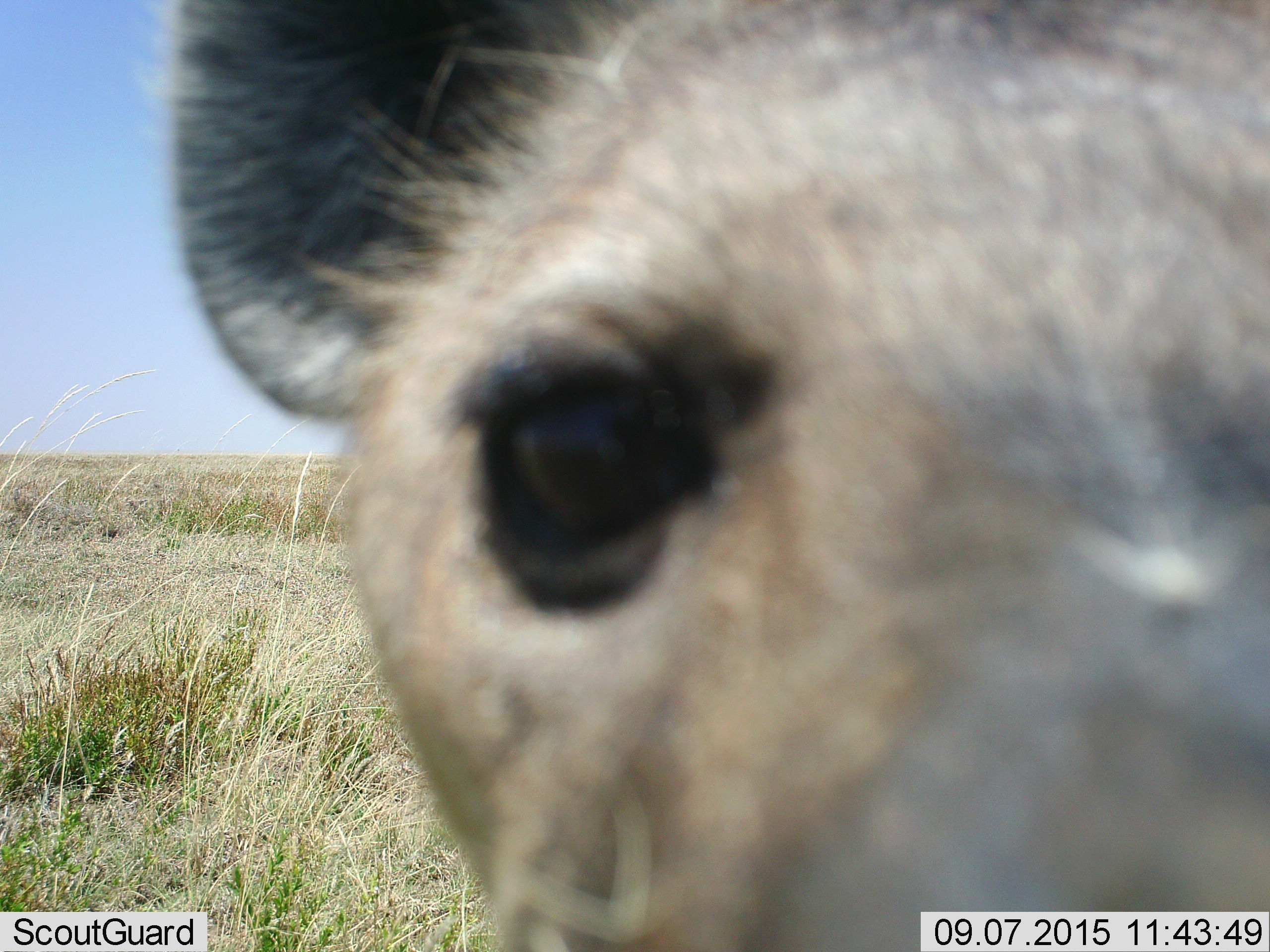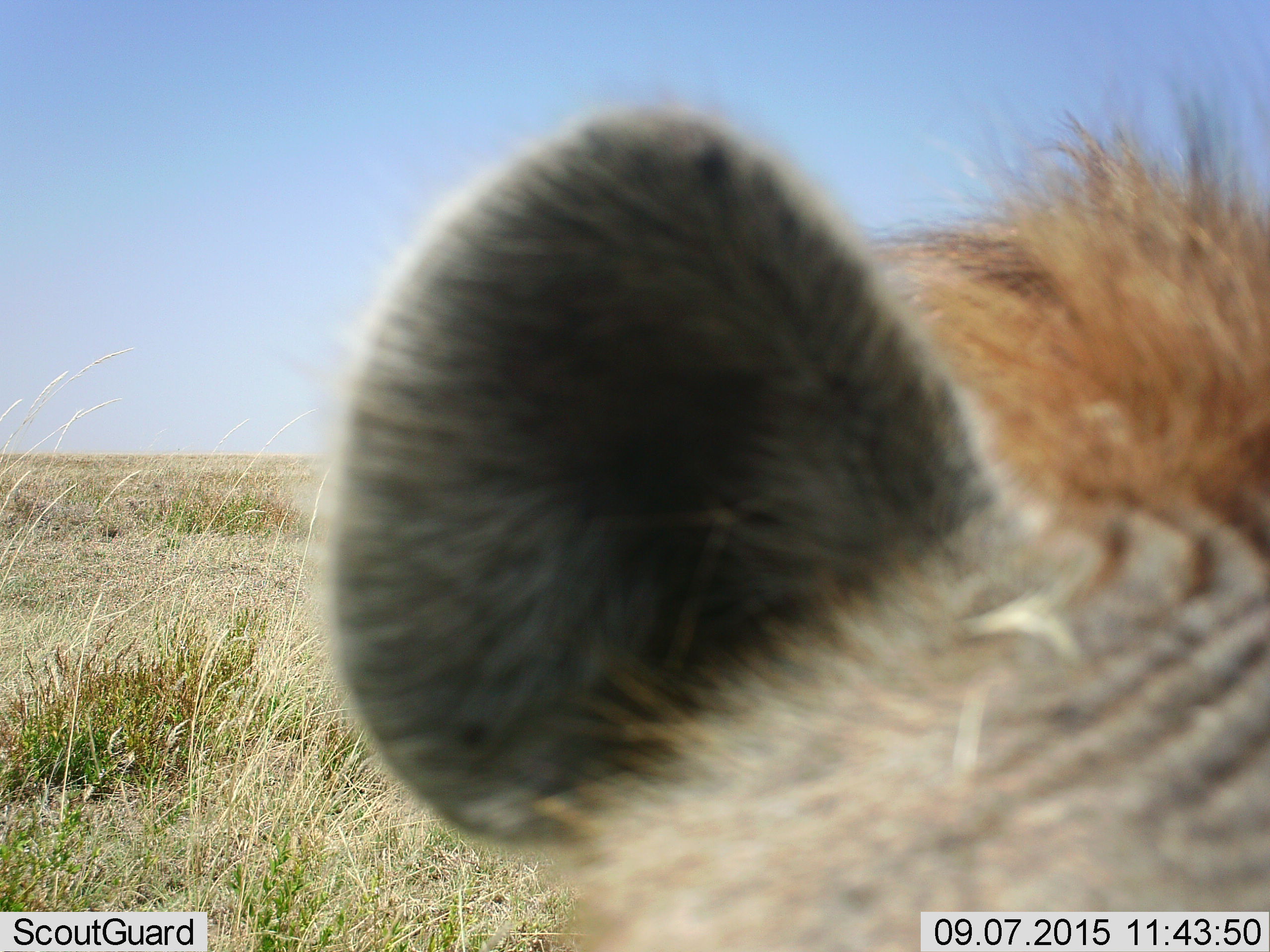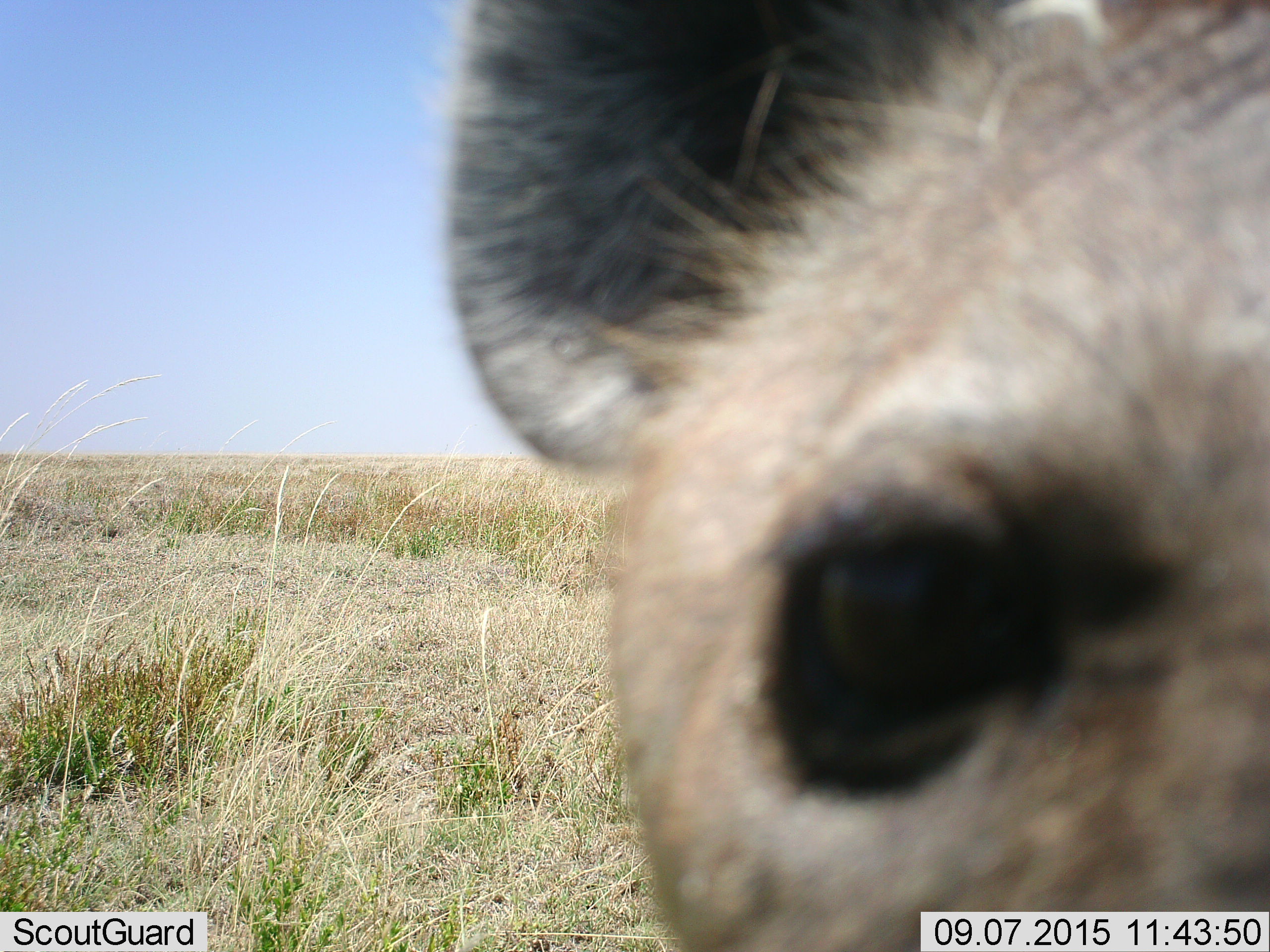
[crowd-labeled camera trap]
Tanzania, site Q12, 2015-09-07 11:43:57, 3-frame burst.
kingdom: Animalia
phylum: Chordata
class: Mammalia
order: Carnivora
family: Hyaenidae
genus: Crocuta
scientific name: Crocuta crocuta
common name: spotted hyena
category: hyenaspotted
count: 1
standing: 57%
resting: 0%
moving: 29%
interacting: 29%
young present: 14%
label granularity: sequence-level